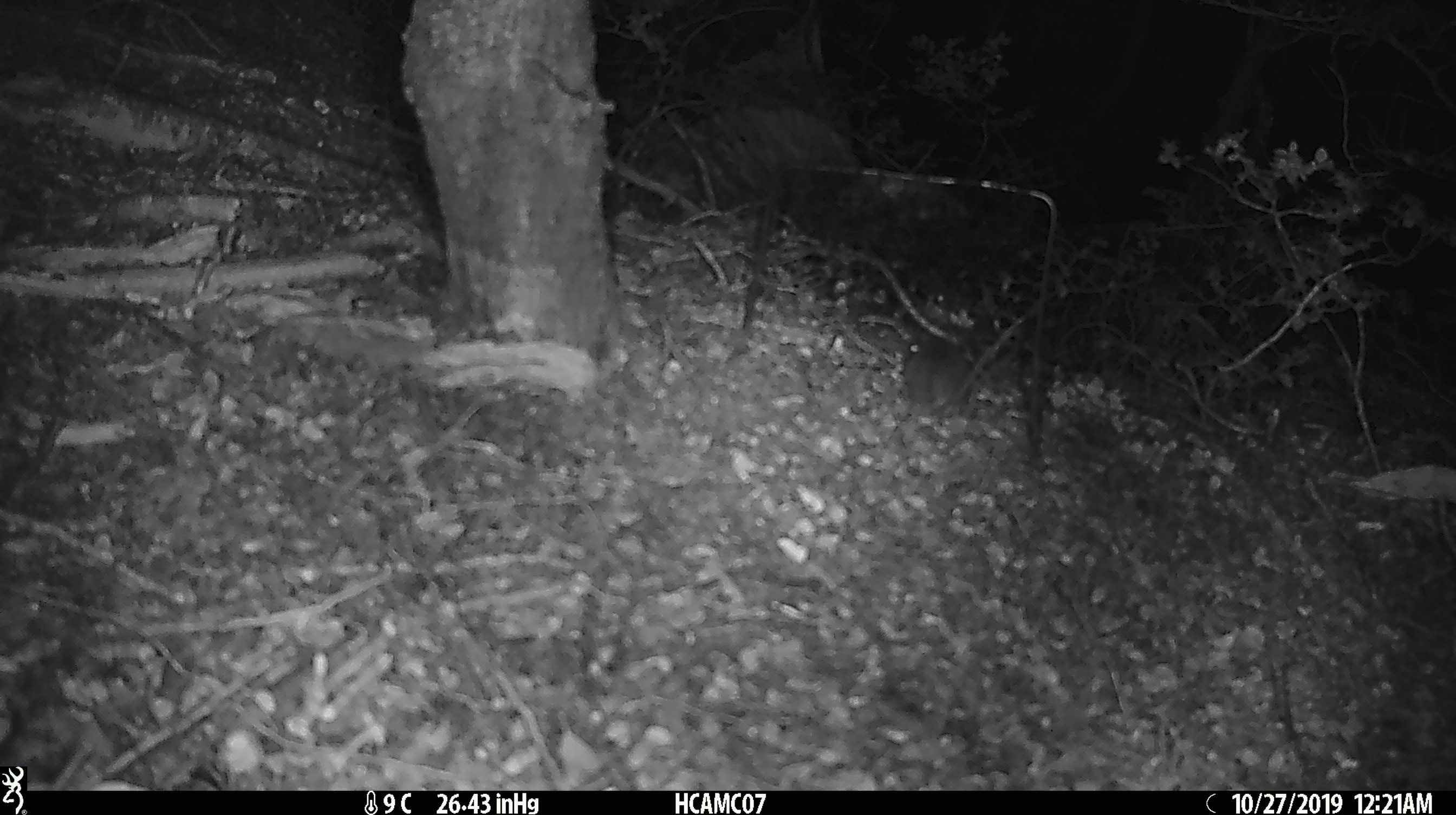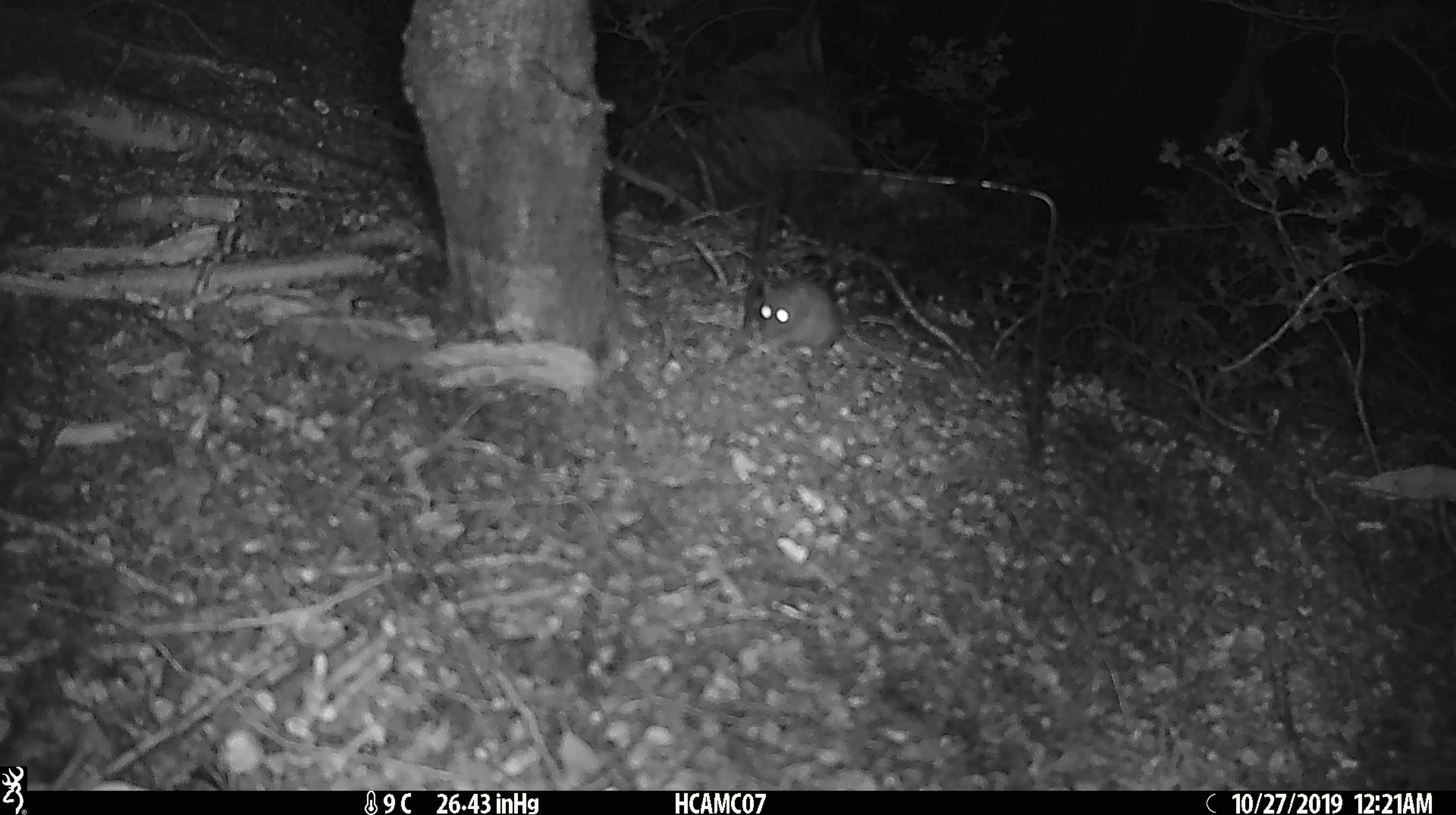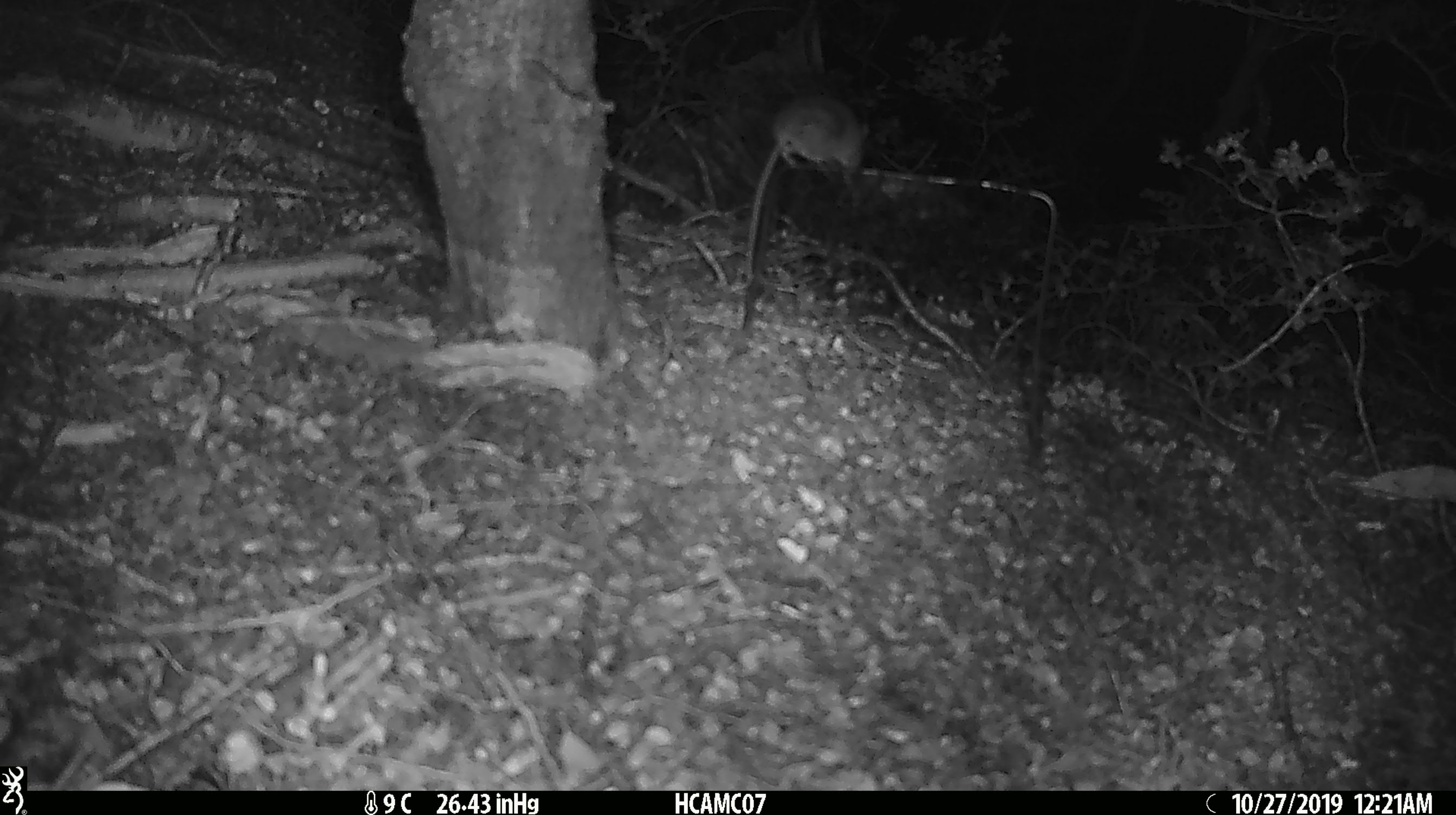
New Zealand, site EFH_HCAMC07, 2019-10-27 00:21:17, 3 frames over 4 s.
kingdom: Animalia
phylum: Chordata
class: Mammalia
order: Rodentia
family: Muridae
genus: Mus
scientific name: Mus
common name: mouse